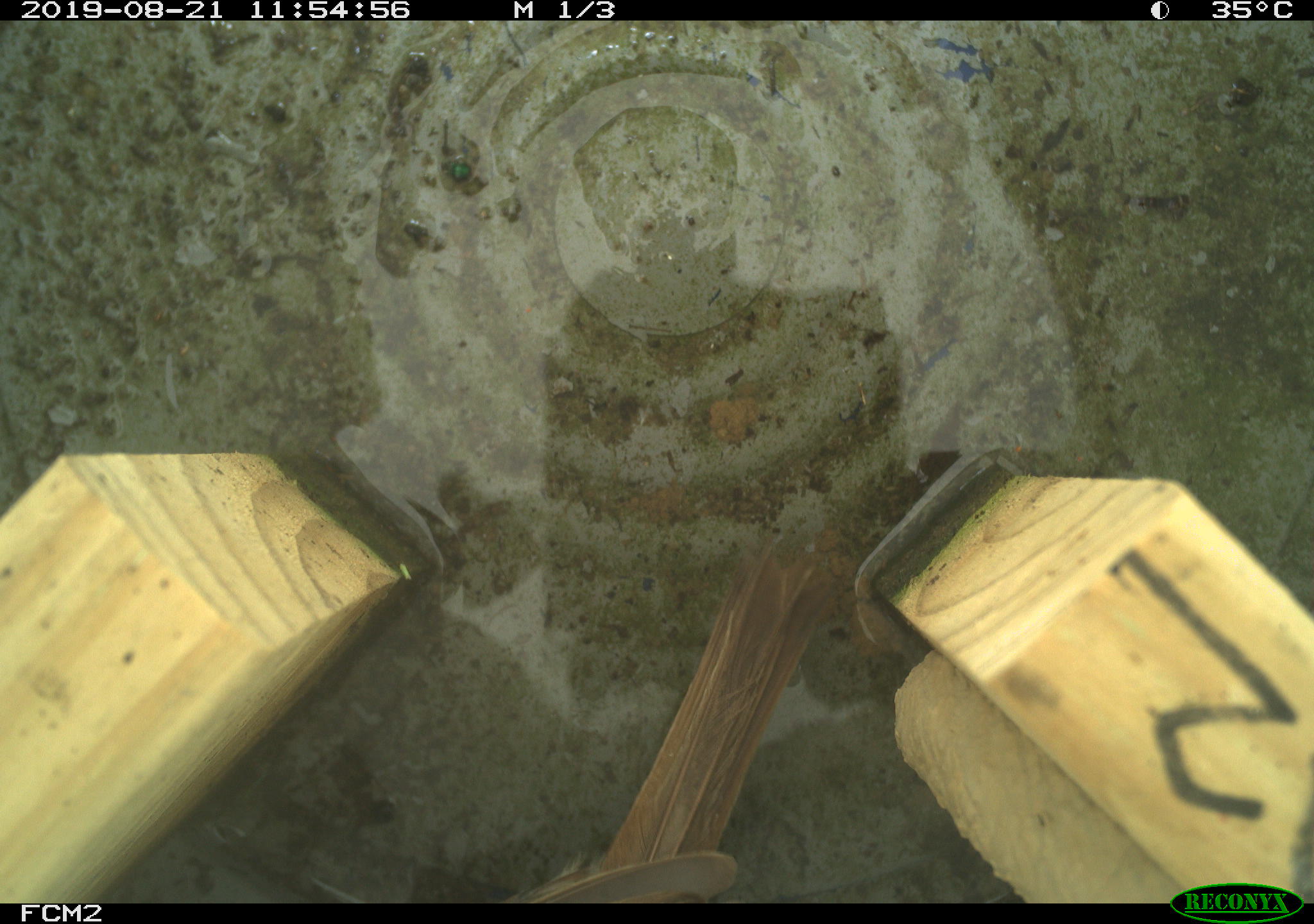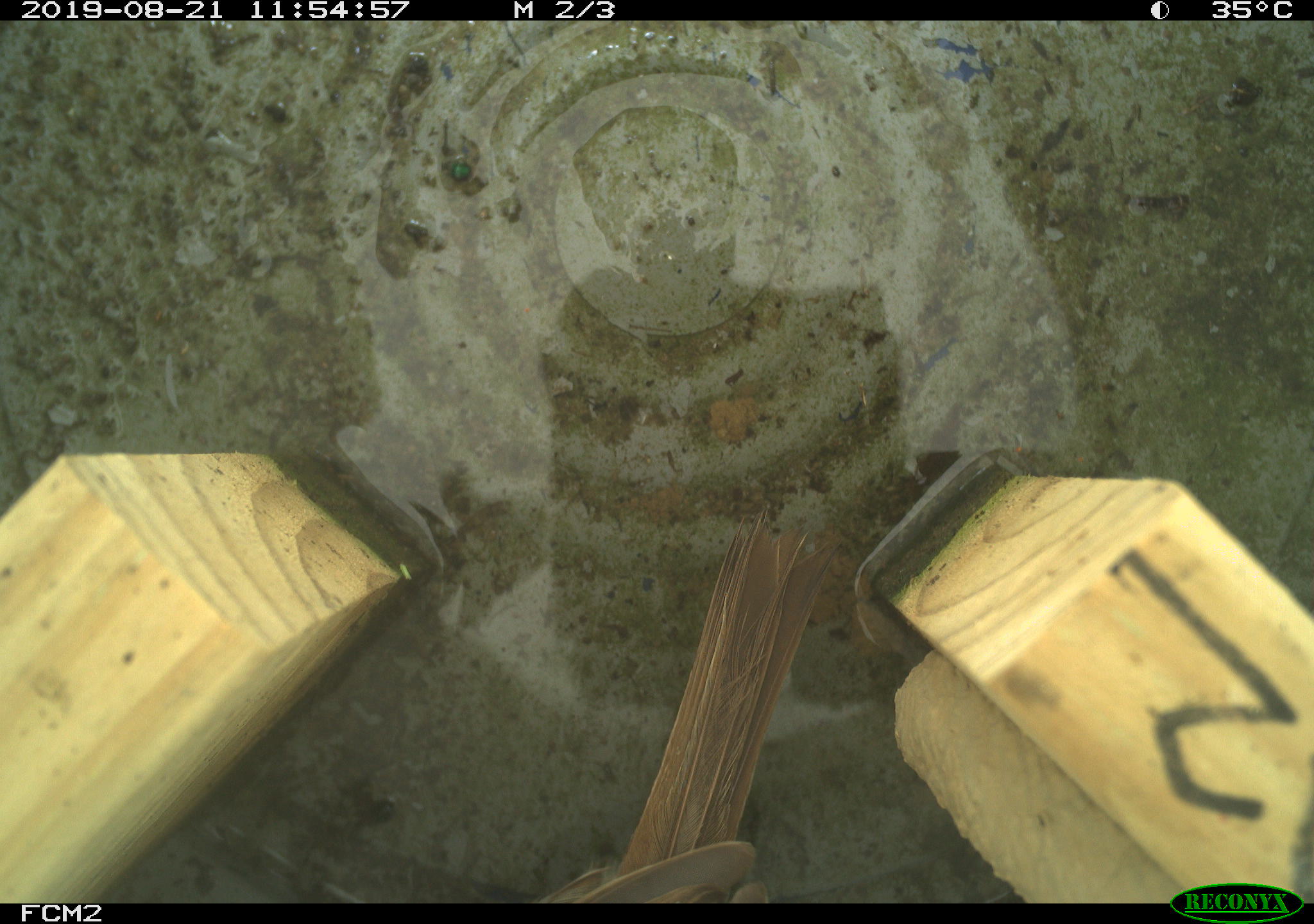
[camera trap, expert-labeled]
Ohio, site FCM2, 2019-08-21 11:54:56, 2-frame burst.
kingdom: Animalia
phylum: Chordata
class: Aves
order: Passeriformes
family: Passerellidae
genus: Melospiza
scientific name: Melospiza melodia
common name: song sparrow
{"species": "song sparrow (Melospiza melodia)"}